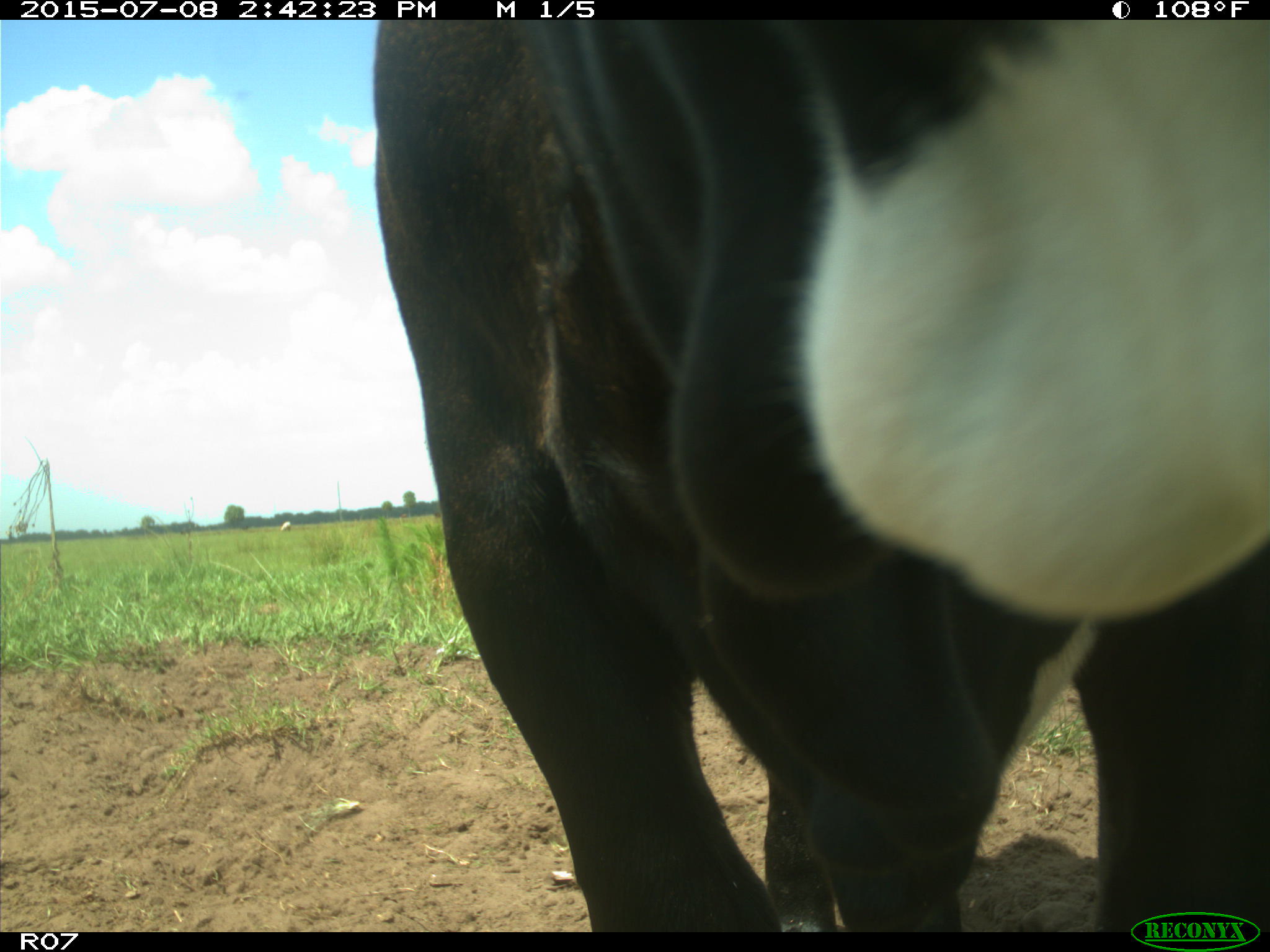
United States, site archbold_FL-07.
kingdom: Animalia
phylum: Chordata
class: Mammalia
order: Artiodactyla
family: Bovidae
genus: Bos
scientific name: Bos taurus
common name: domestic cow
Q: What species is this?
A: Bos taurus (domestic cow).